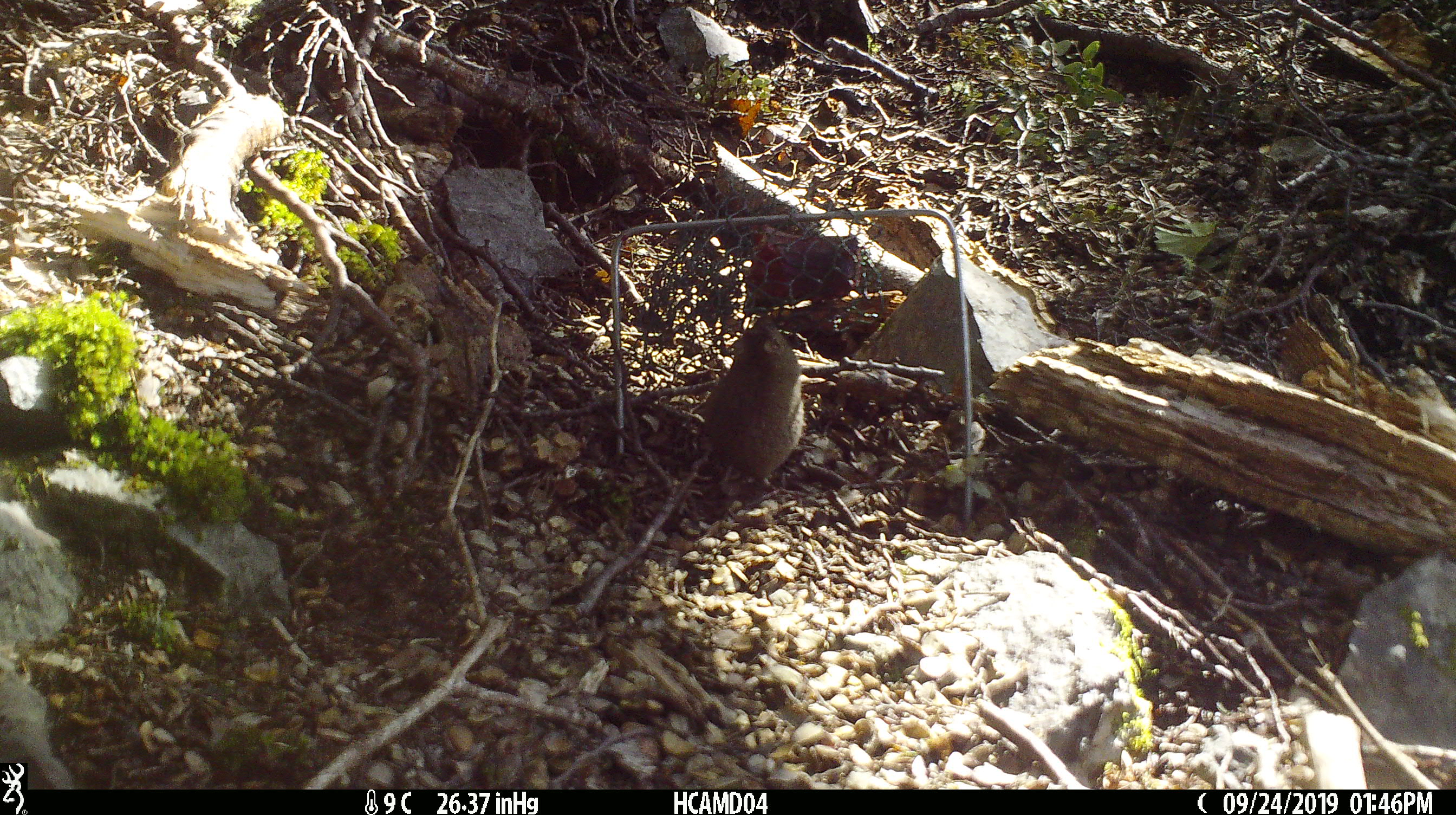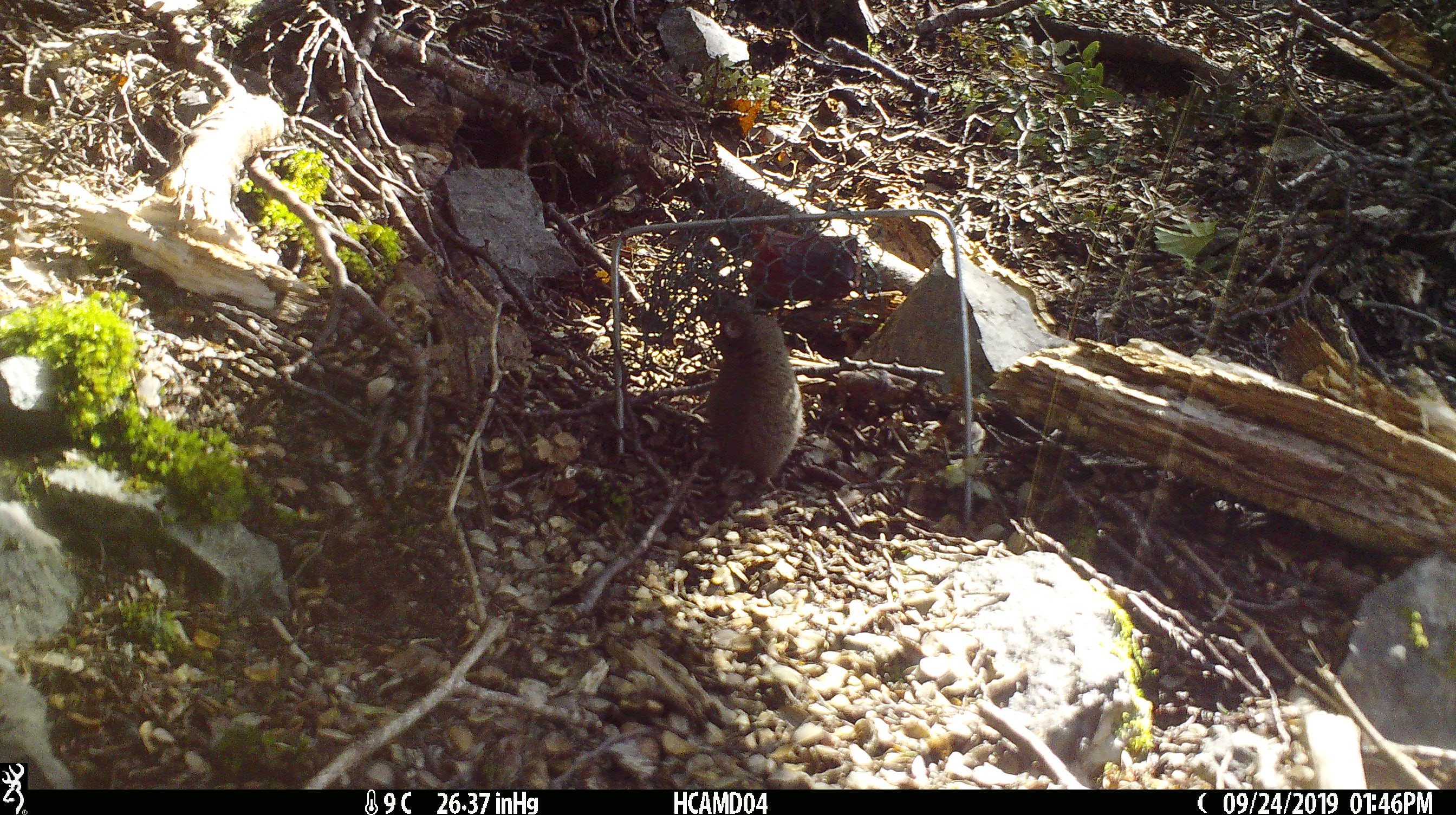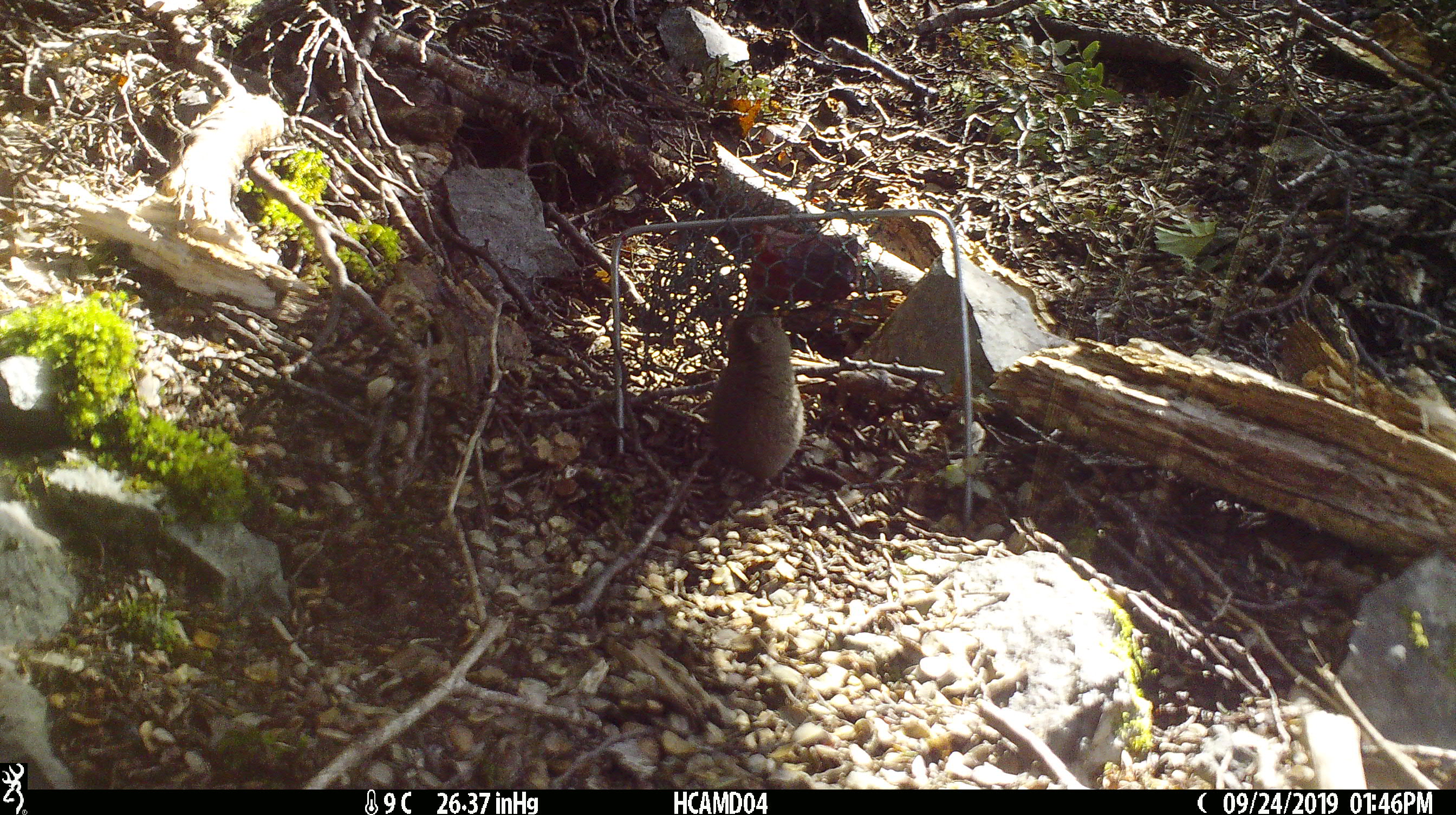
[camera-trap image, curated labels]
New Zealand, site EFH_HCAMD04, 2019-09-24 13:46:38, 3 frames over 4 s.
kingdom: Animalia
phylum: Chordata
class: Mammalia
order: Rodentia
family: Muridae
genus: Mus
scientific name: Mus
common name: mouse